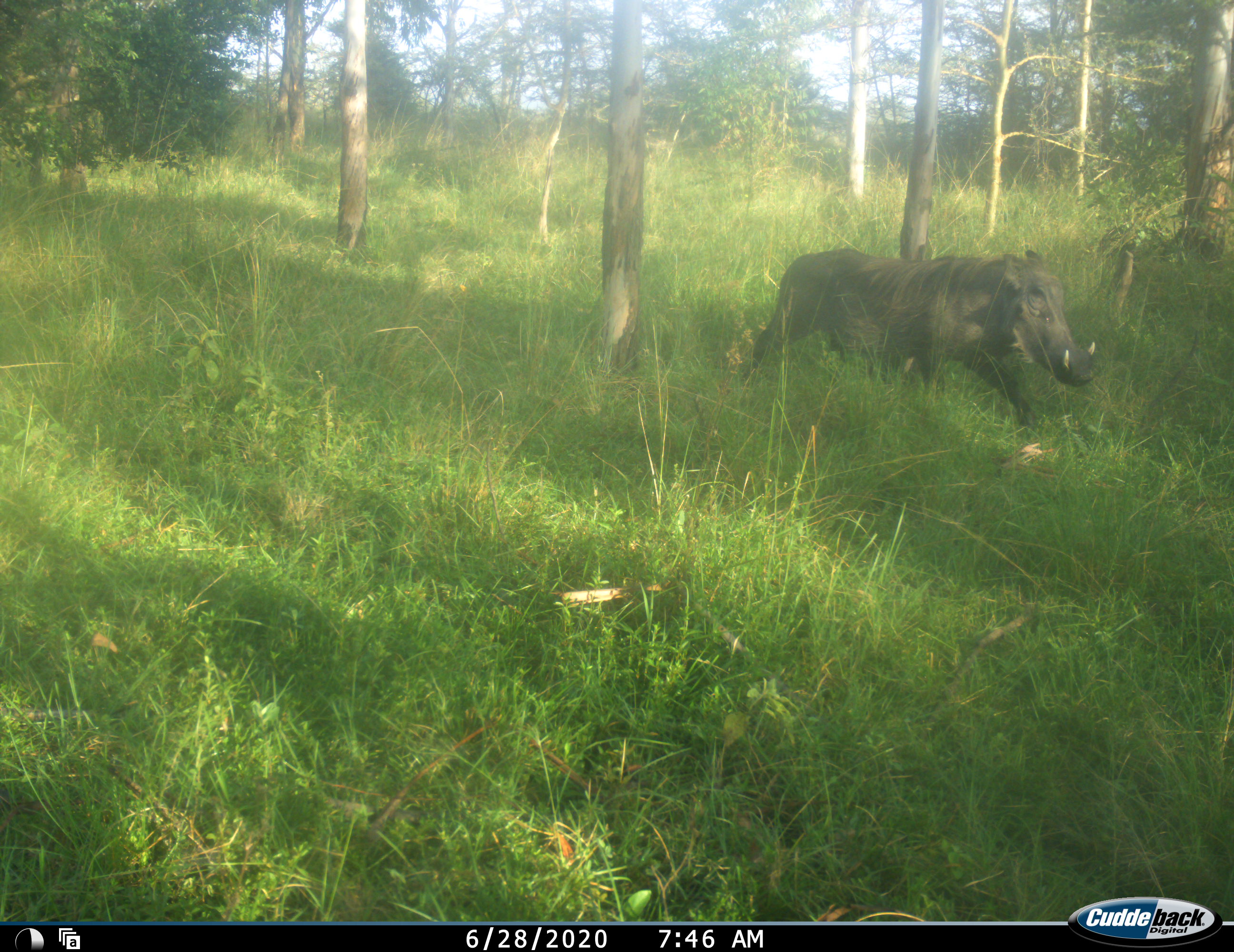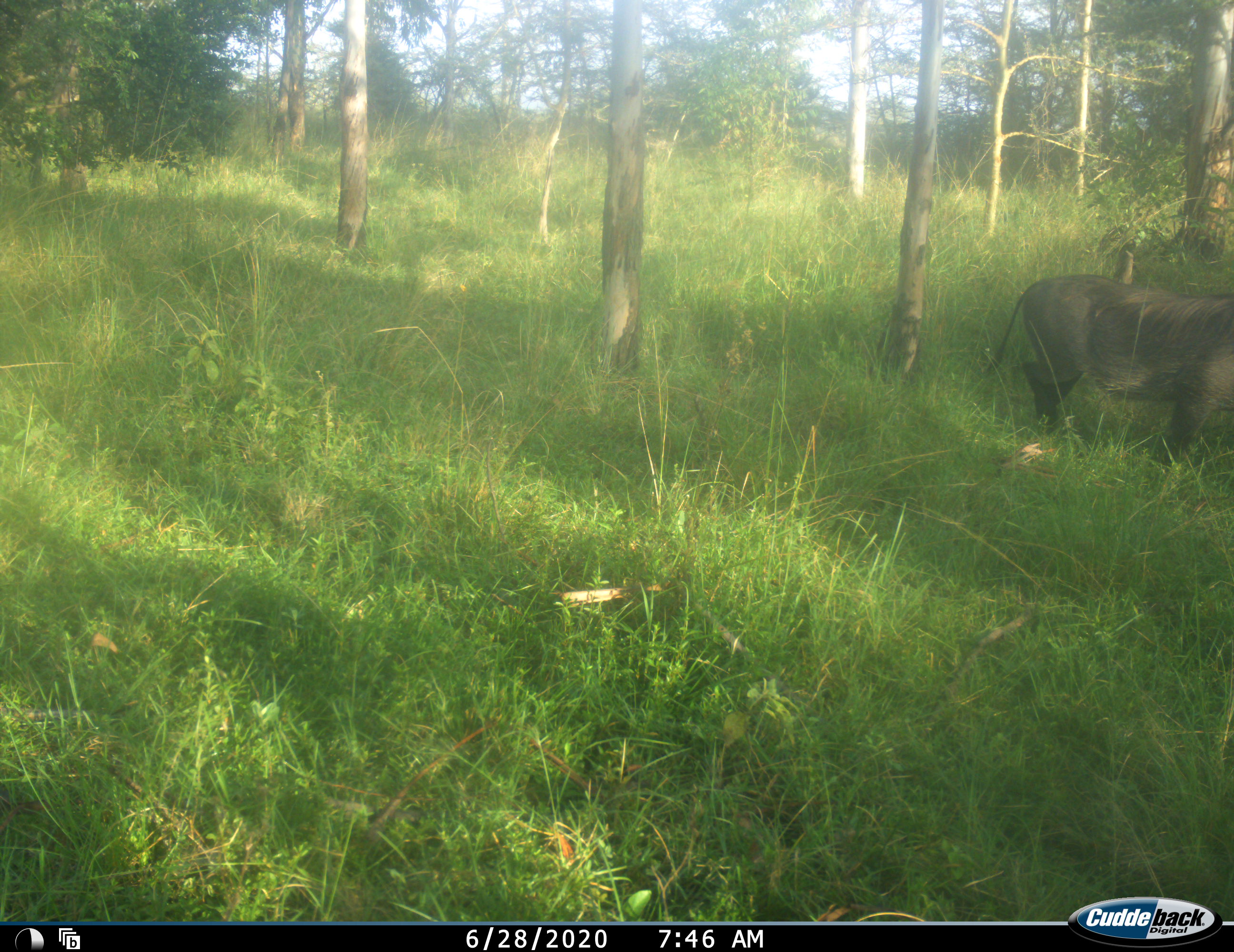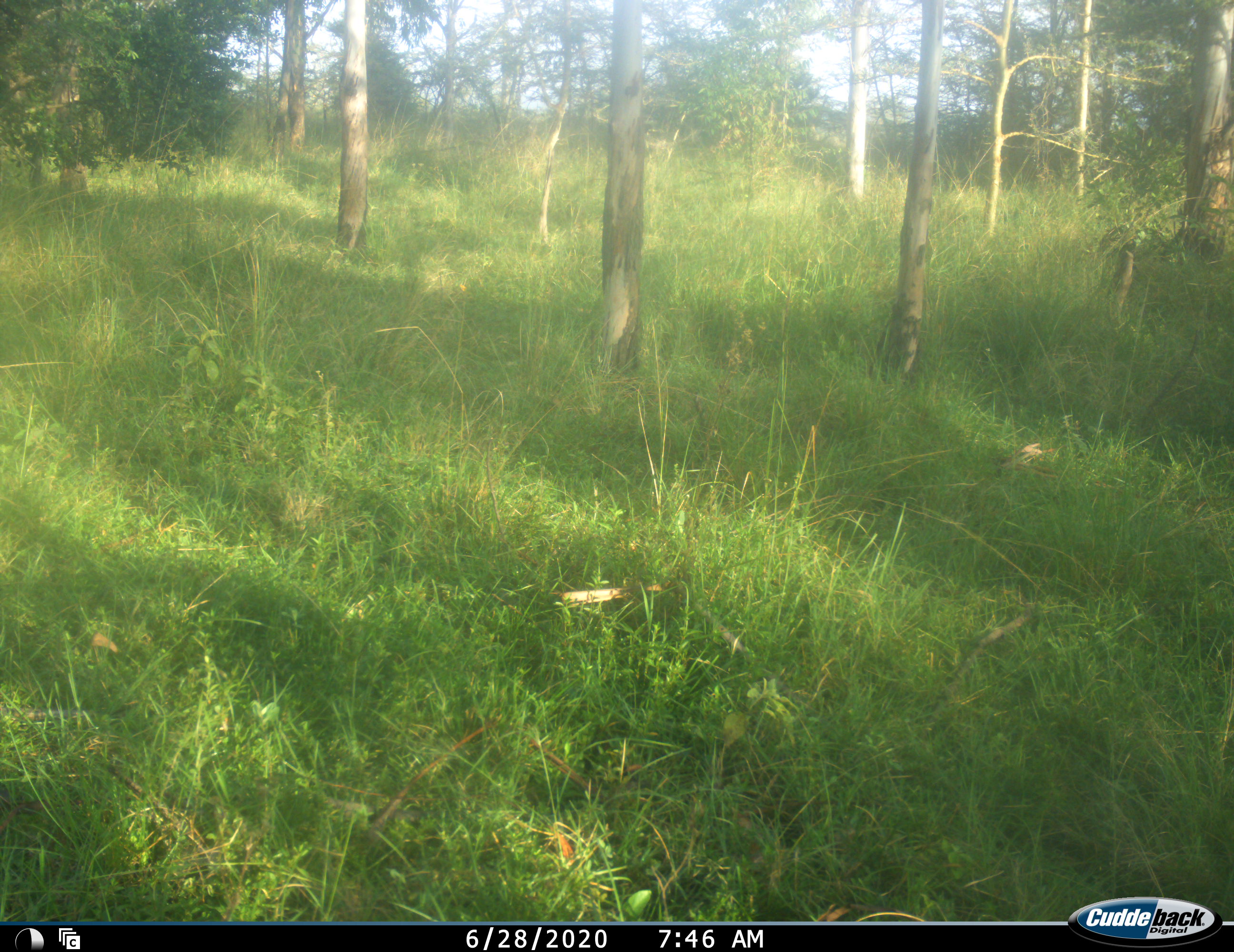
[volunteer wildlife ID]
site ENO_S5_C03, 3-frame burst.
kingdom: Animalia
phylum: Chordata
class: Mammalia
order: Artiodactyla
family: Suidae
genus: Phacochoerus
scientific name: Phacochoerus africanus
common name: warthog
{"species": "warthog (Phacochoerus africanus)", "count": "1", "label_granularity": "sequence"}